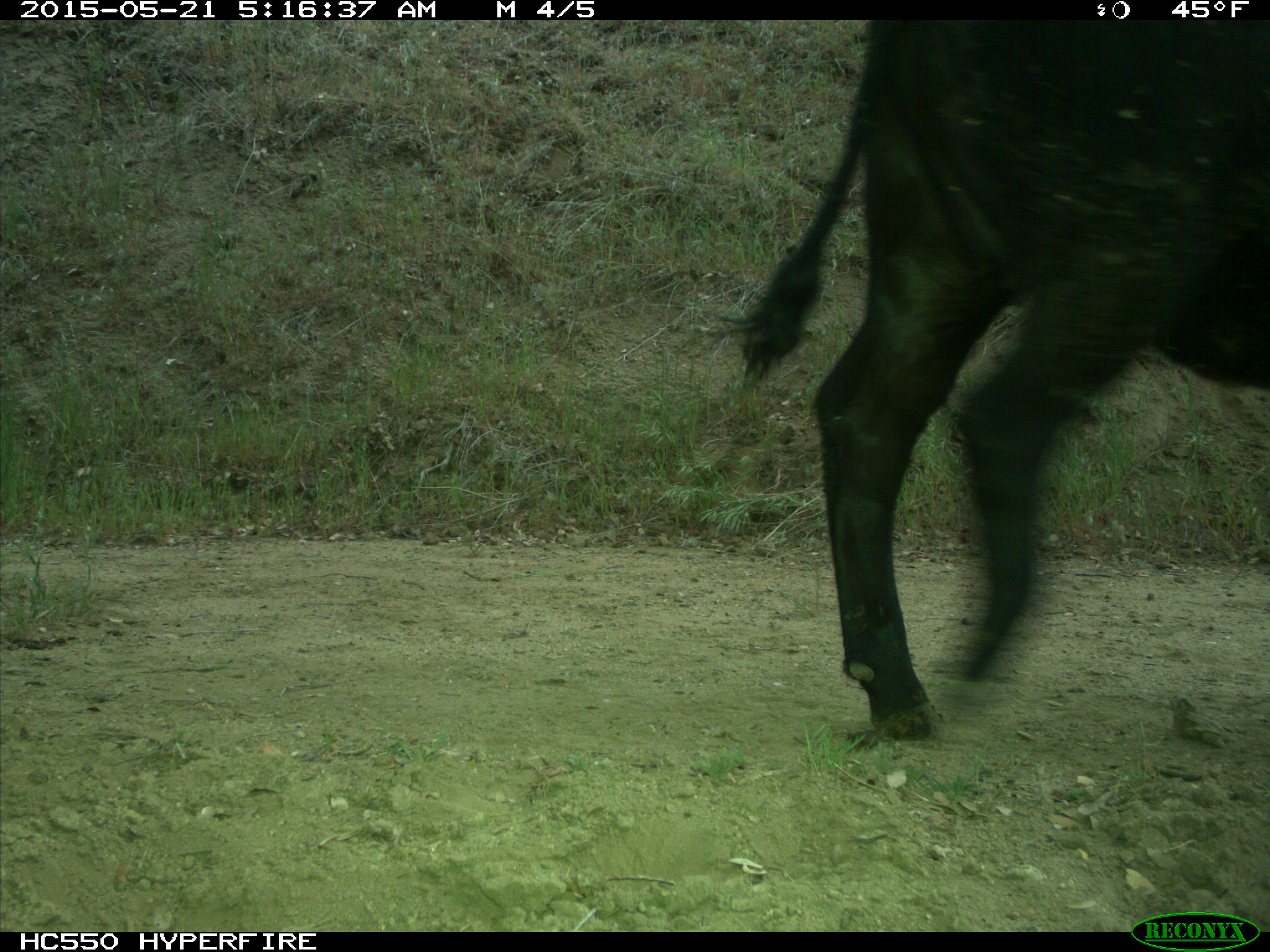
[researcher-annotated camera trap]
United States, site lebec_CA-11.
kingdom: Animalia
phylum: Chordata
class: Mammalia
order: Artiodactyla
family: Bovidae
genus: Bos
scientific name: Bos taurus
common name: domestic cow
Bos taurus (domestic cow).